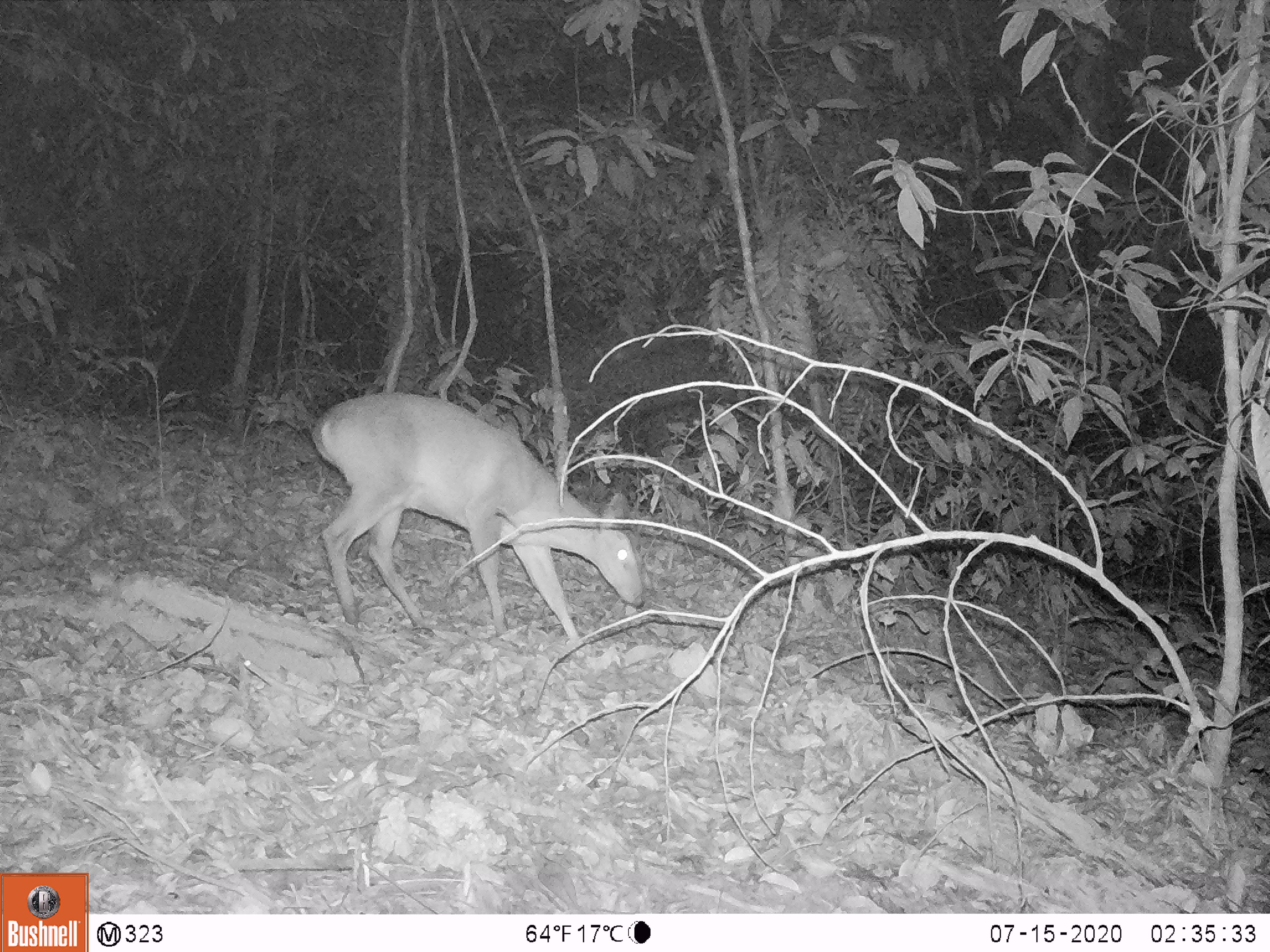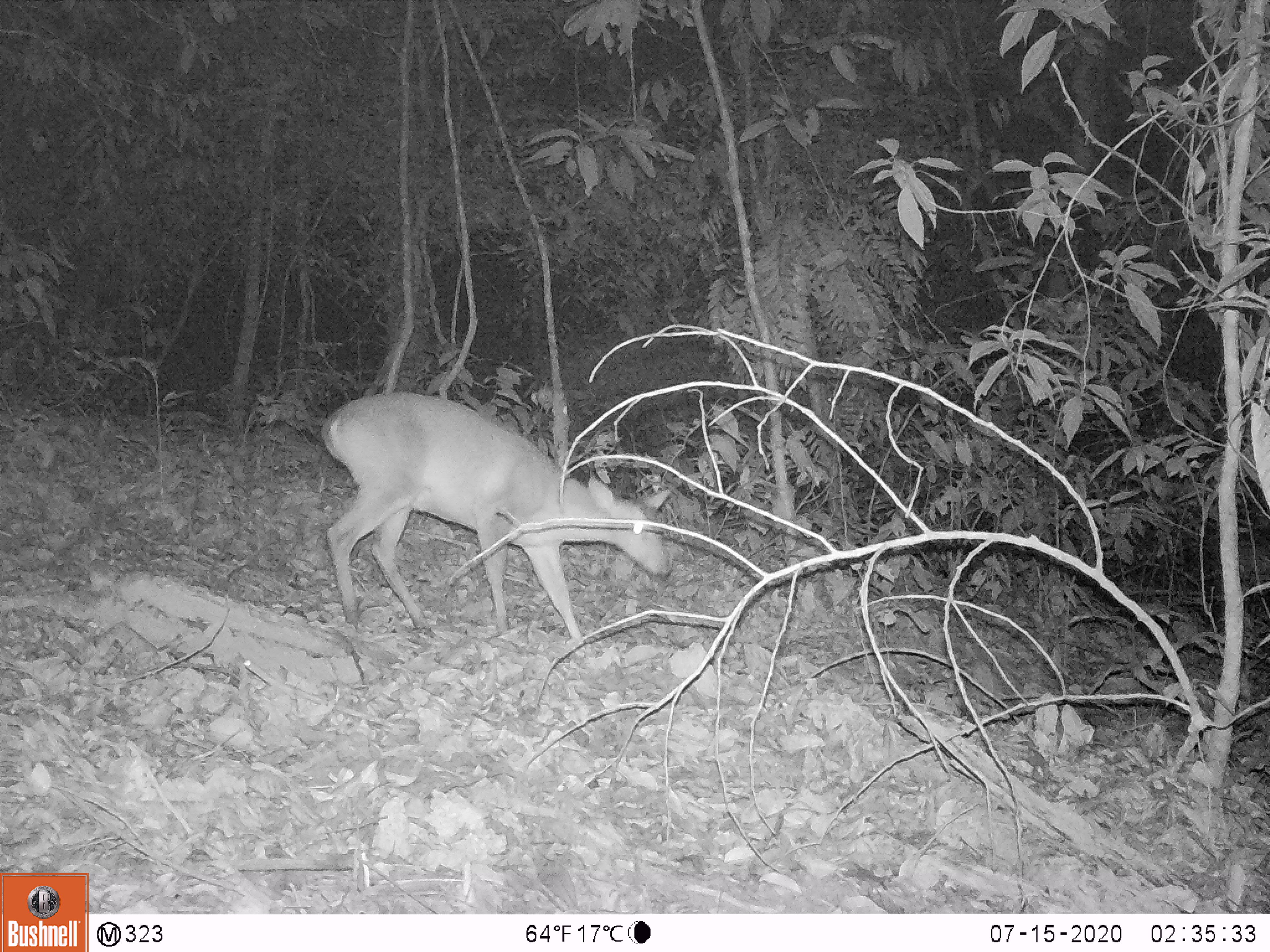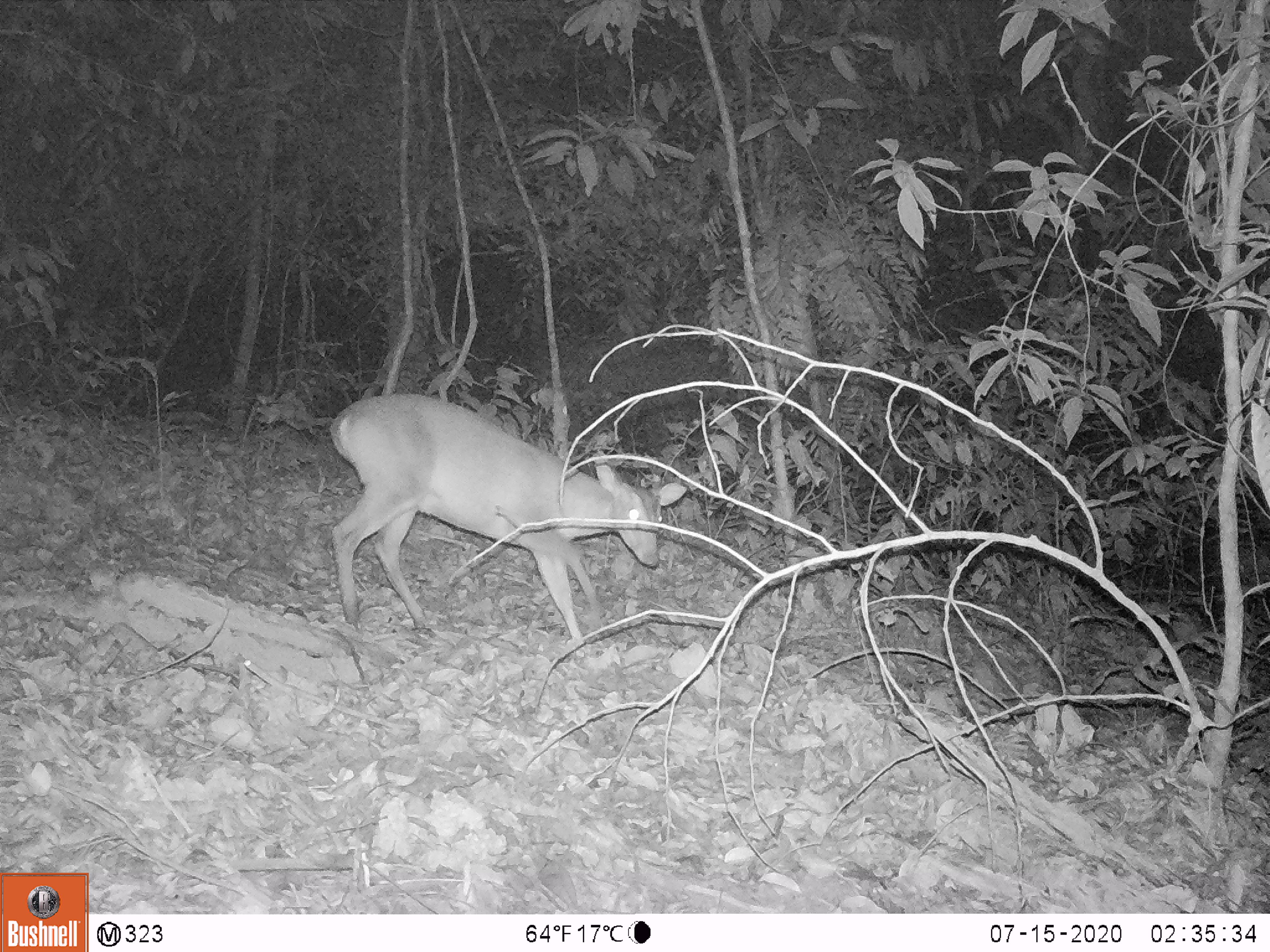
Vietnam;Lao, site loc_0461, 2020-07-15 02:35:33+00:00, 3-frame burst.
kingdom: Animalia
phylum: Chordata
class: Mammalia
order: Artiodactyla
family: Cervidae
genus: Muntiacus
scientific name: Muntiacus vuquangensis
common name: large-antlered muntjac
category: large antlered muntjac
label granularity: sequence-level